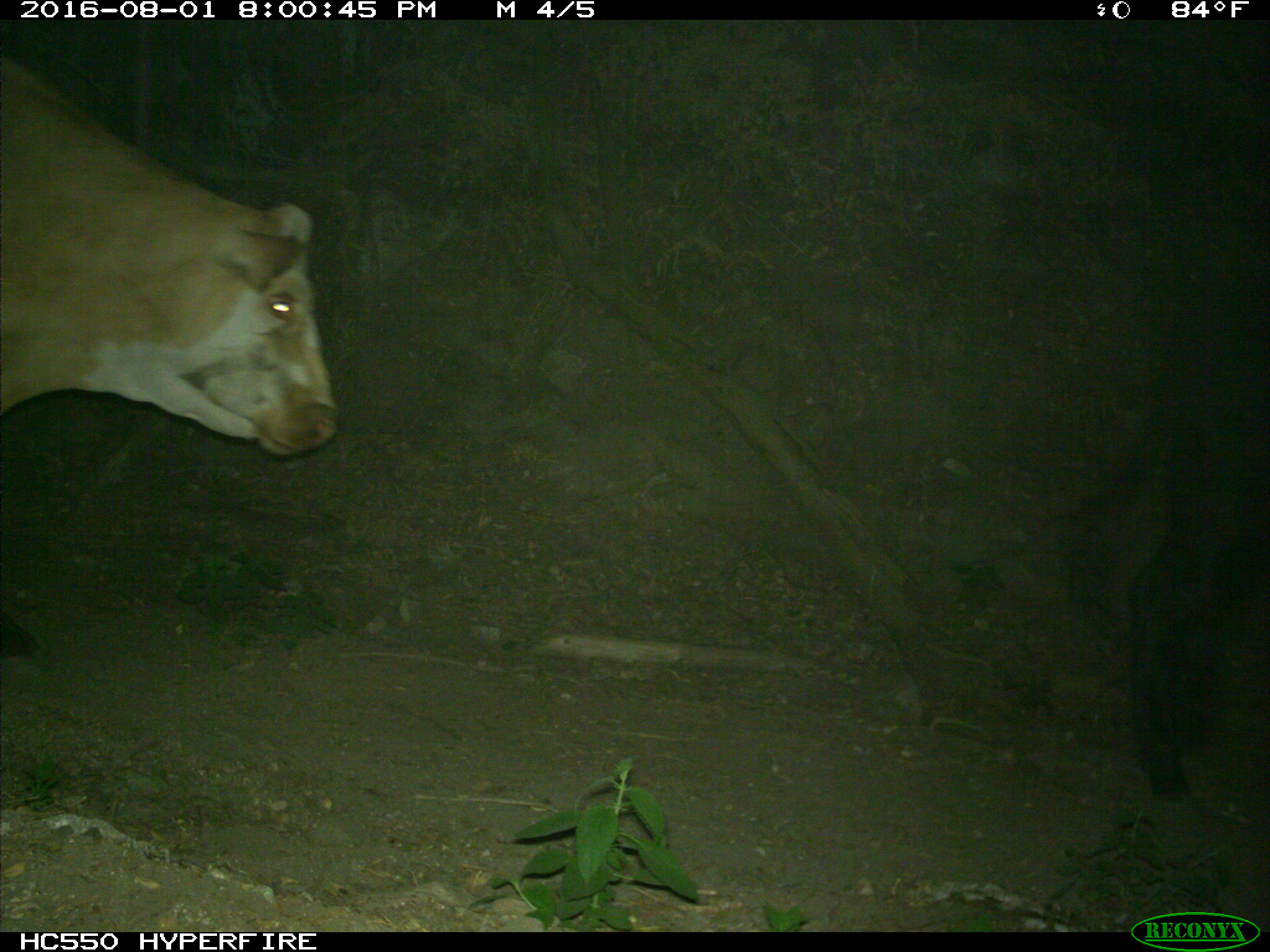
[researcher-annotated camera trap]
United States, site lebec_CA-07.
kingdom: Animalia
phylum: Chordata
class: Mammalia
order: Artiodactyla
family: Bovidae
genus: Bos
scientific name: Bos taurus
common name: domestic cow